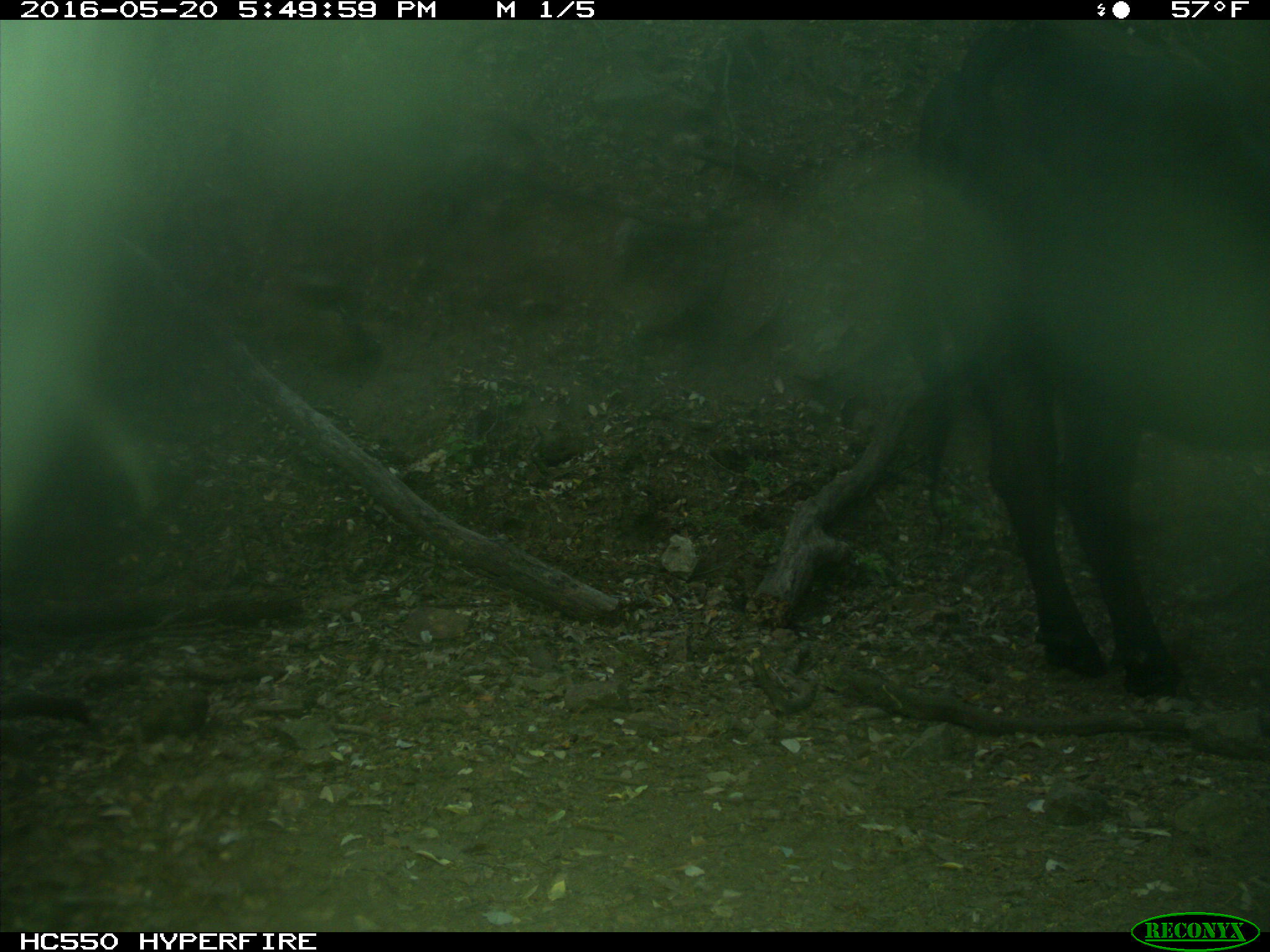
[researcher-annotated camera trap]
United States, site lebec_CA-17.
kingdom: Animalia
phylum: Chordata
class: Mammalia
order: Artiodactyla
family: Bovidae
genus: Bos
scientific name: Bos taurus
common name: domestic cow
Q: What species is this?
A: Bos taurus (domestic cow).